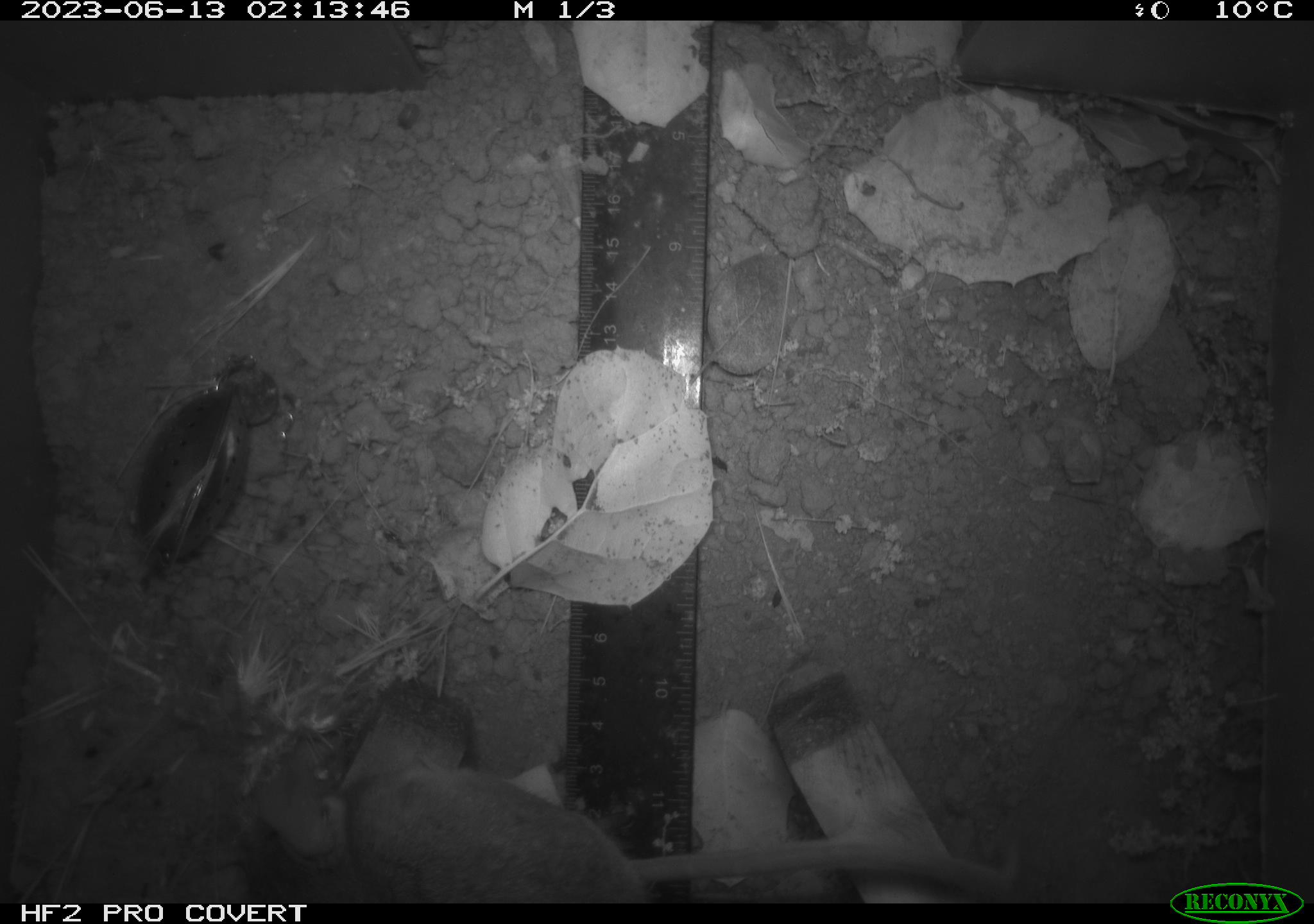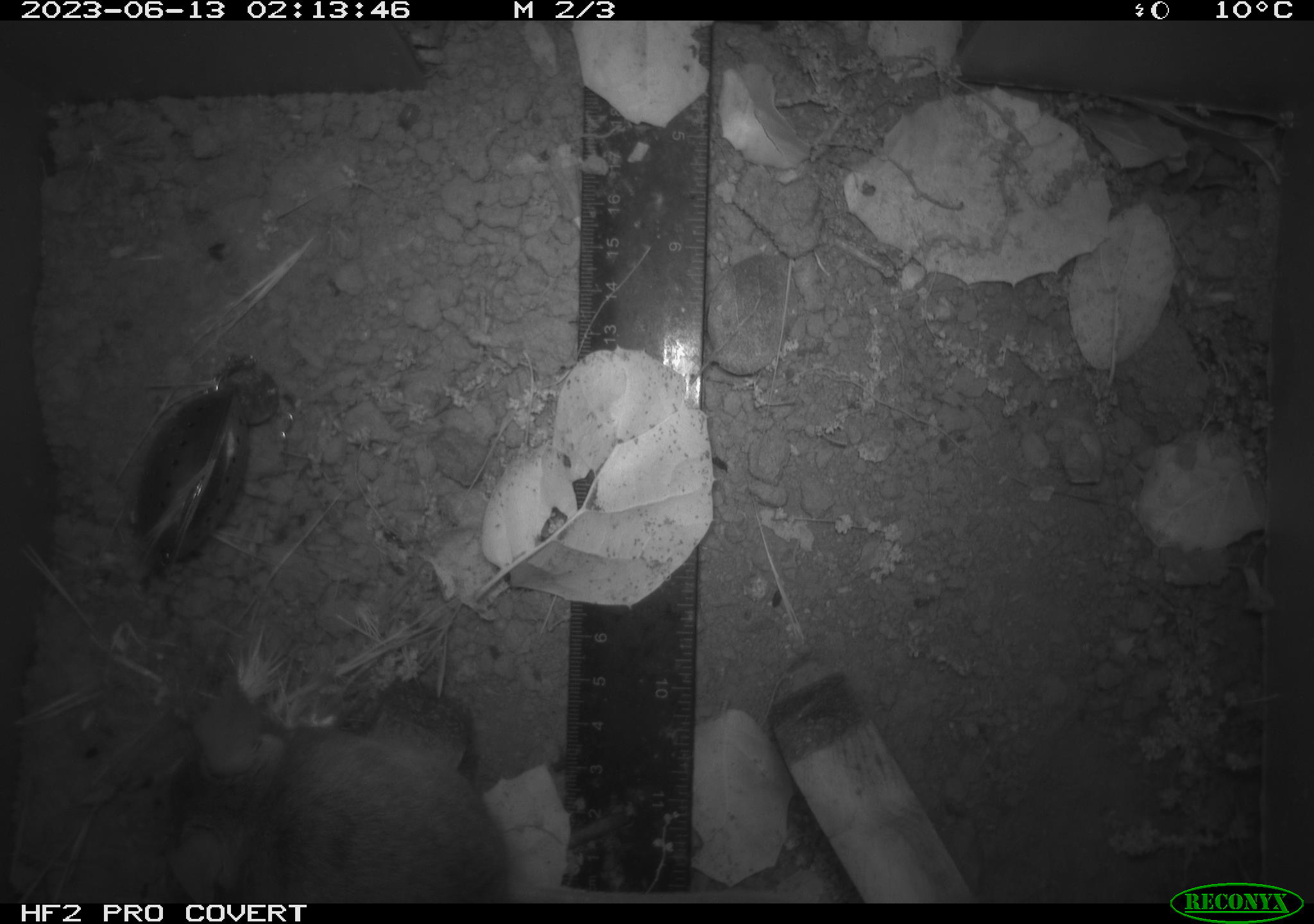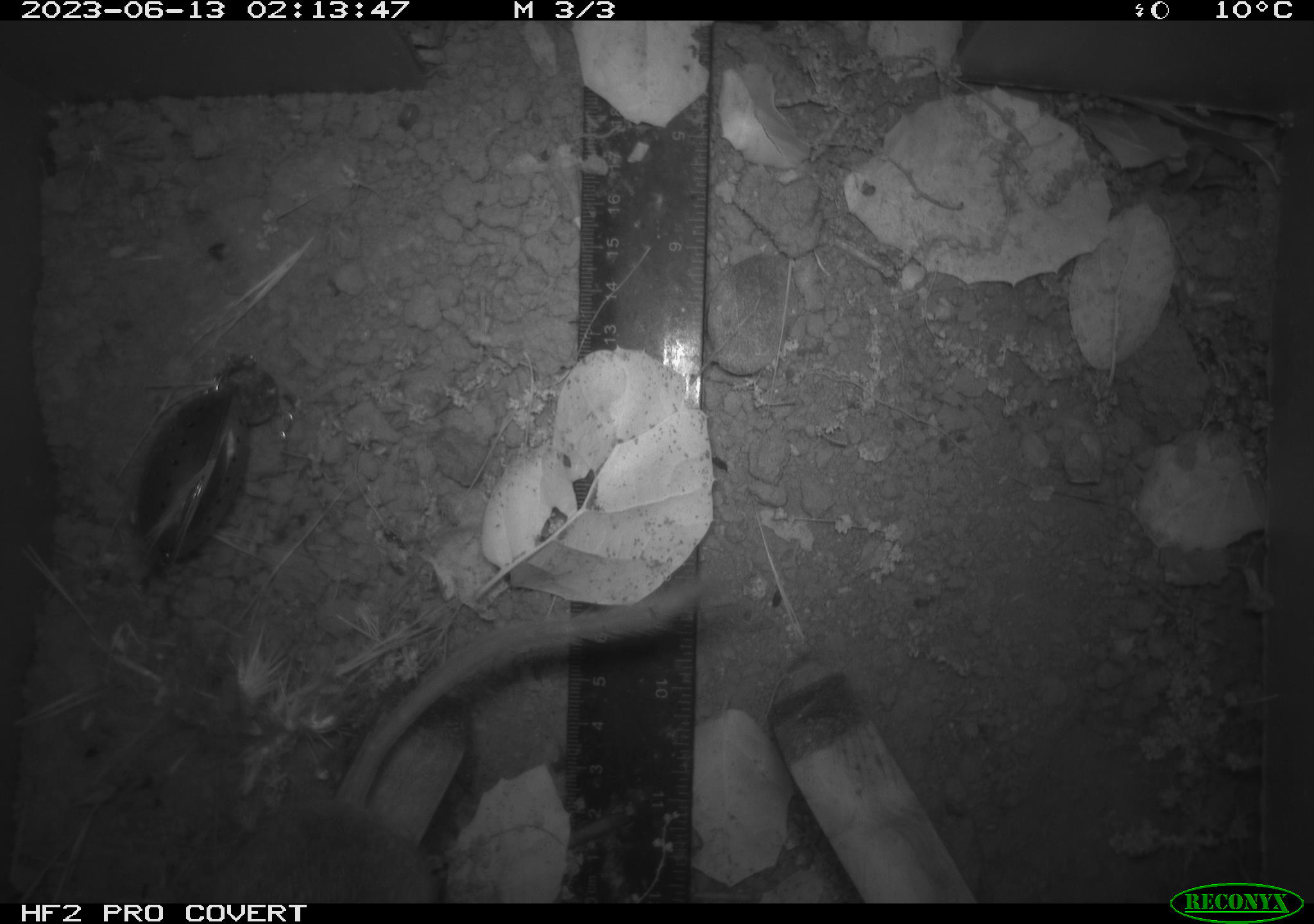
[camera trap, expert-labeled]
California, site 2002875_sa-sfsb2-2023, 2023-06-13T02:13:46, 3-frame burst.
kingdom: Animalia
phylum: Chordata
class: Mammalia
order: Rodentia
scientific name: Rodentia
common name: mouse species